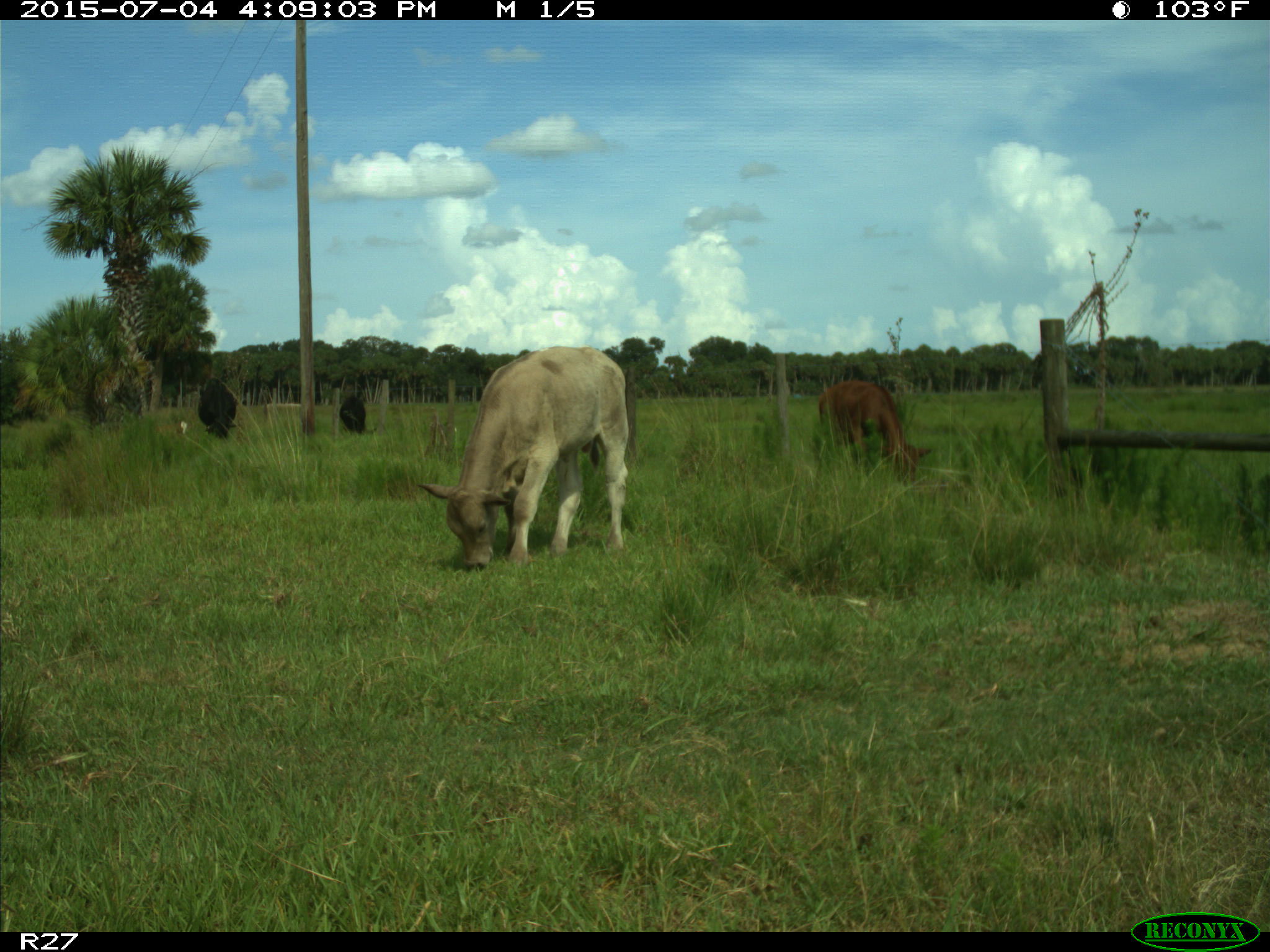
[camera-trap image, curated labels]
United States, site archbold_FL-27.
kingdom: Animalia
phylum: Chordata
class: Mammalia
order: Artiodactyla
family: Bovidae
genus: Bos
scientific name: Bos taurus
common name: domestic cow